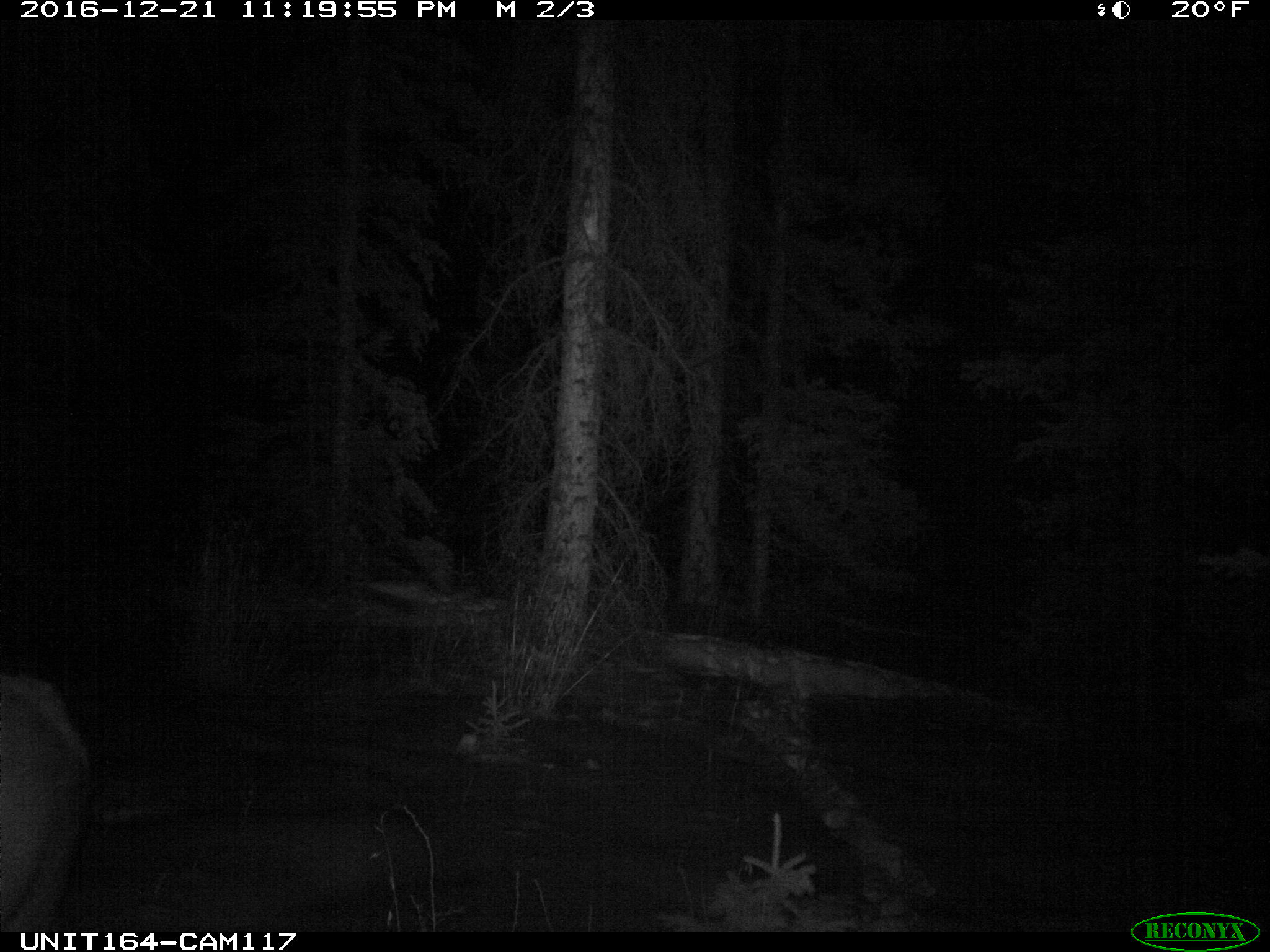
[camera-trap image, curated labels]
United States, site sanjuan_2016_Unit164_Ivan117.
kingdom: Animalia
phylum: Chordata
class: Mammalia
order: Artiodactyla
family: Cervidae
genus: Cervus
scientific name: Cervus elaphus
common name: red deer